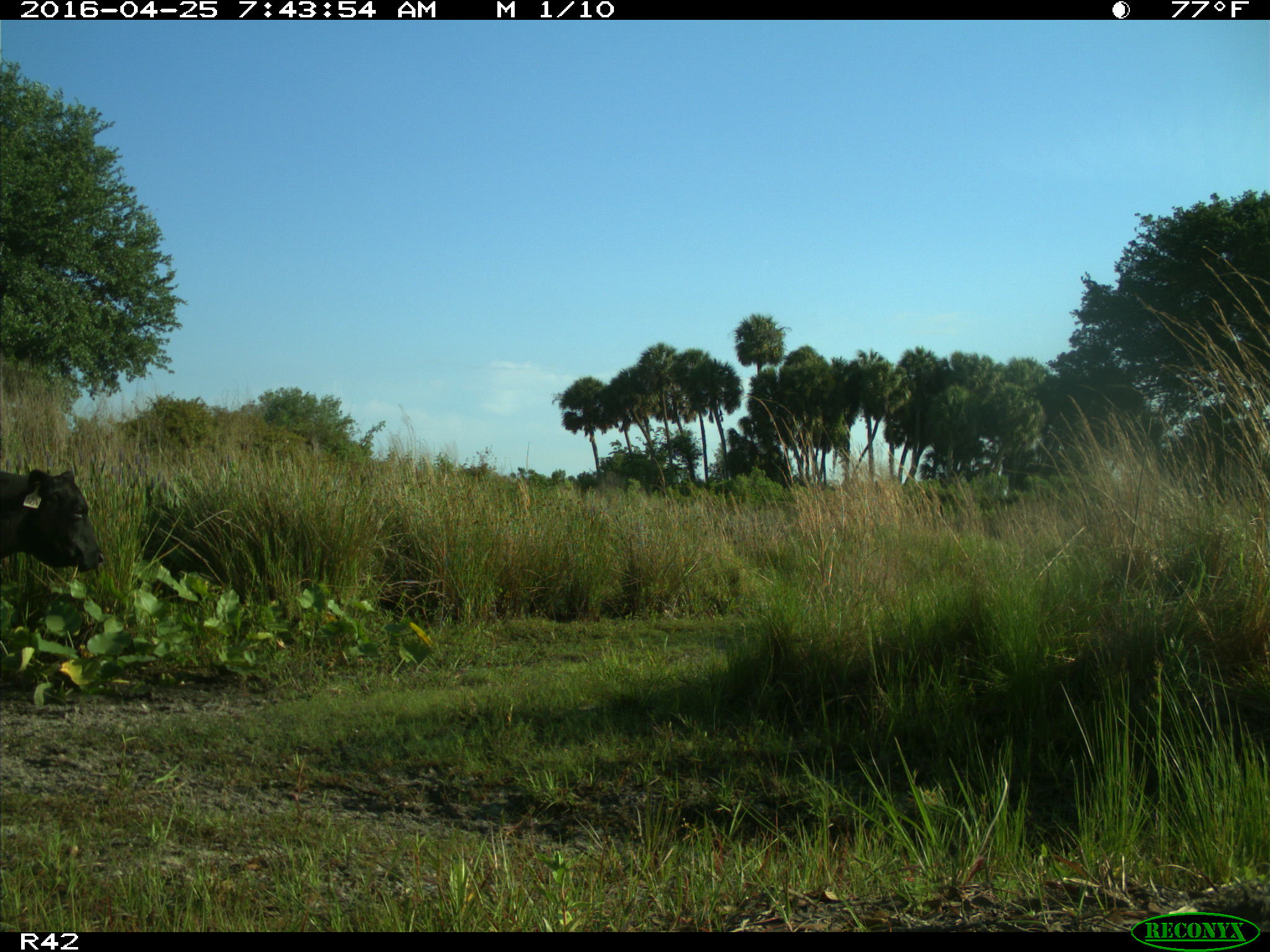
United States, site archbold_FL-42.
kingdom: Animalia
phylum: Chordata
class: Mammalia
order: Artiodactyla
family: Bovidae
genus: Bos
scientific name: Bos taurus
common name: domestic cow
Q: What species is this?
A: Bos taurus (domestic cow).